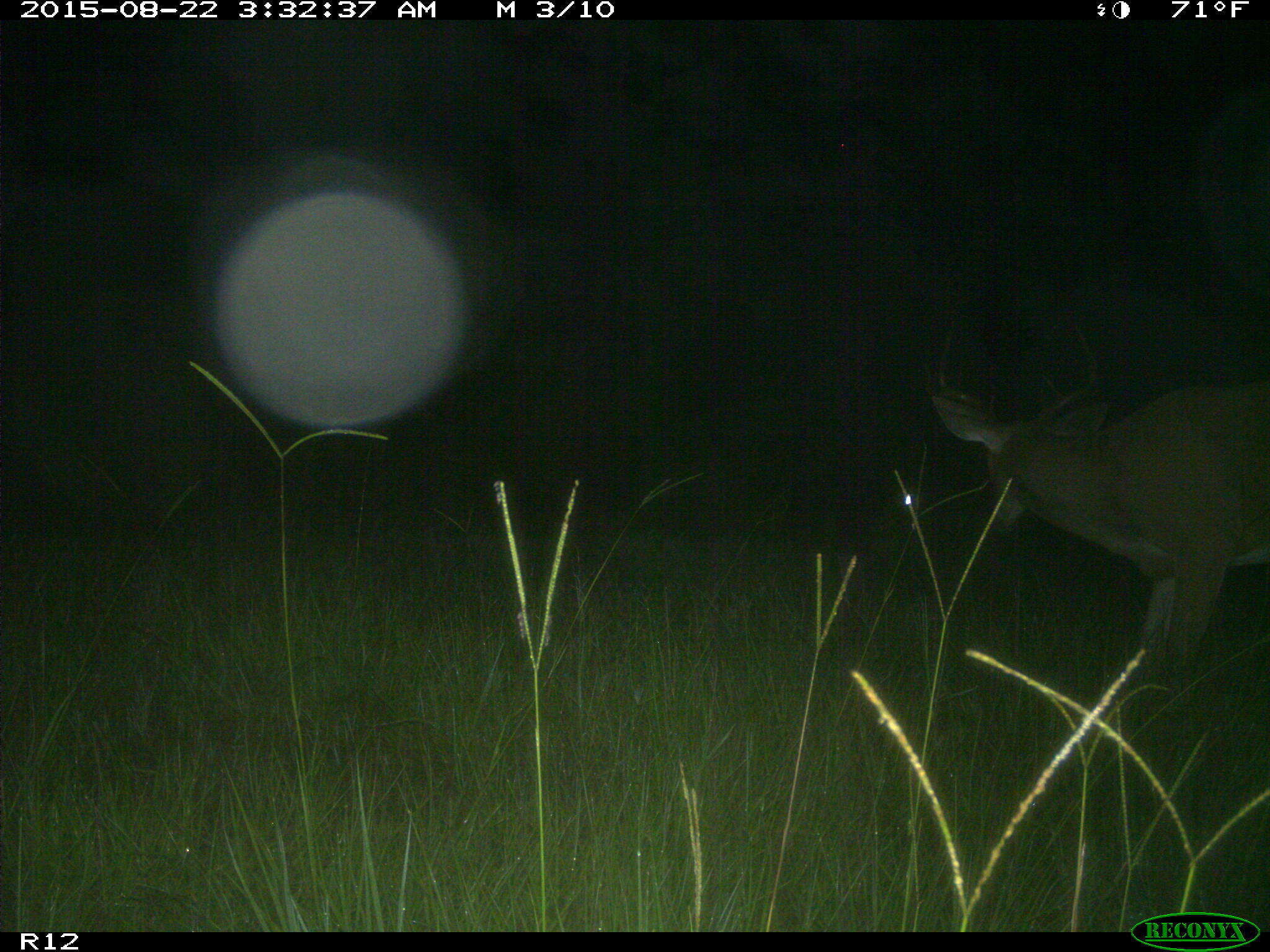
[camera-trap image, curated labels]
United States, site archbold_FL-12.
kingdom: Animalia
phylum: Chordata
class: Mammalia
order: Artiodactyla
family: Cervidae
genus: Odocoileus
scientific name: Odocoileus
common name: deer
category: unidentified deer